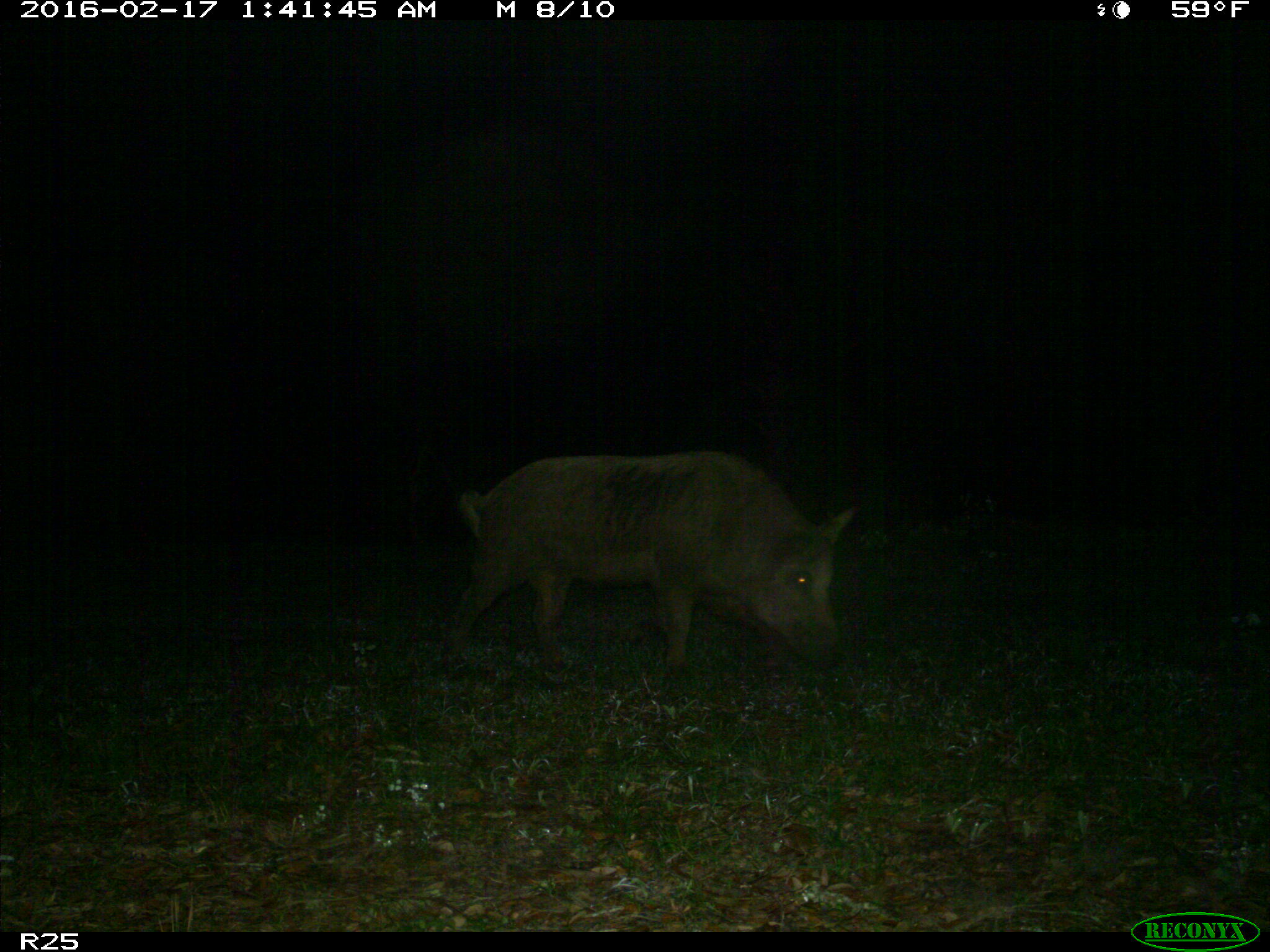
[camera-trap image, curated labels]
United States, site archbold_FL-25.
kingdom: Animalia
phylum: Chordata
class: Mammalia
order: Artiodactyla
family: Suidae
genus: Sus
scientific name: Sus scrofa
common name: wild boar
Sus scrofa (wild boar).